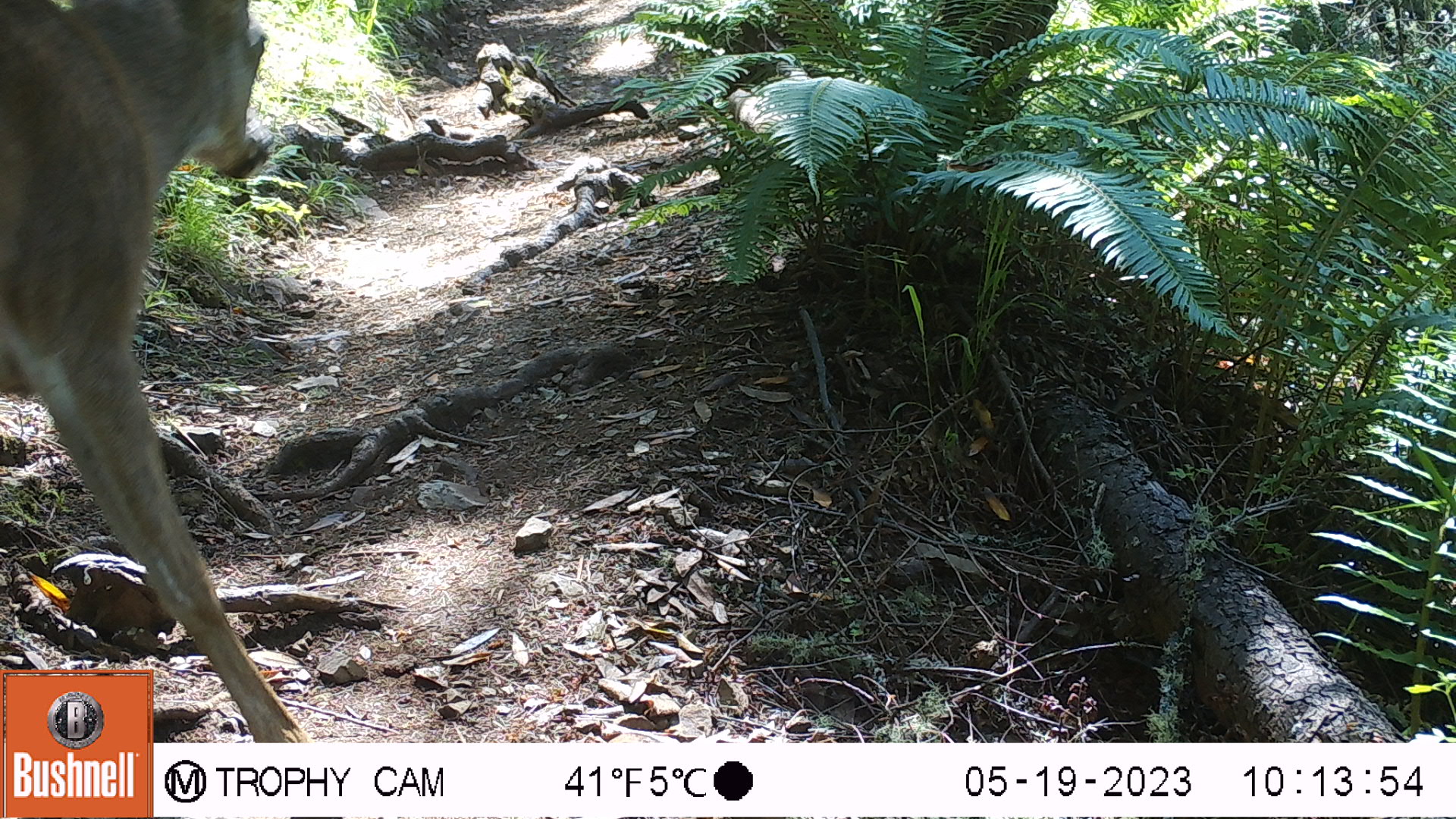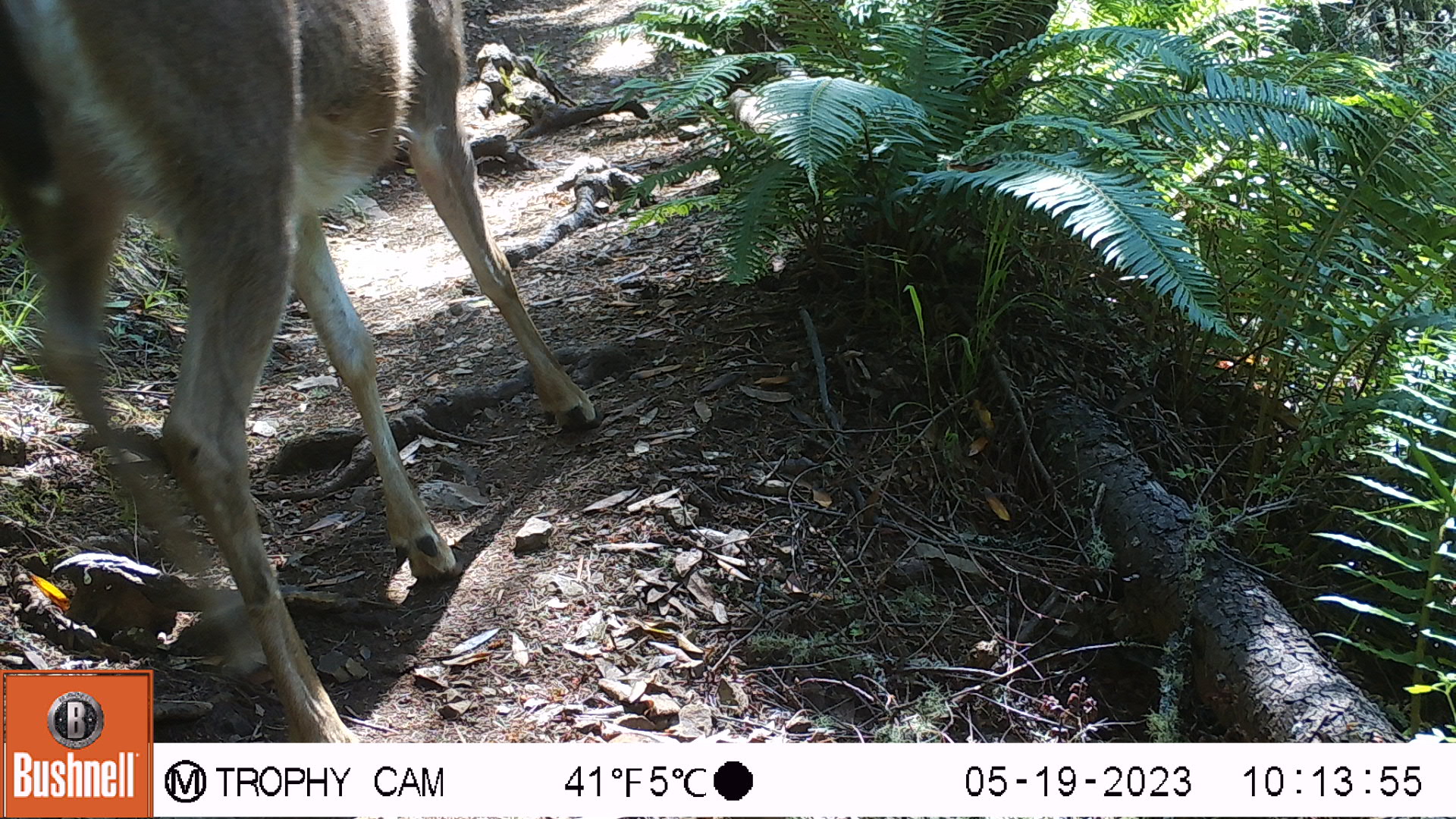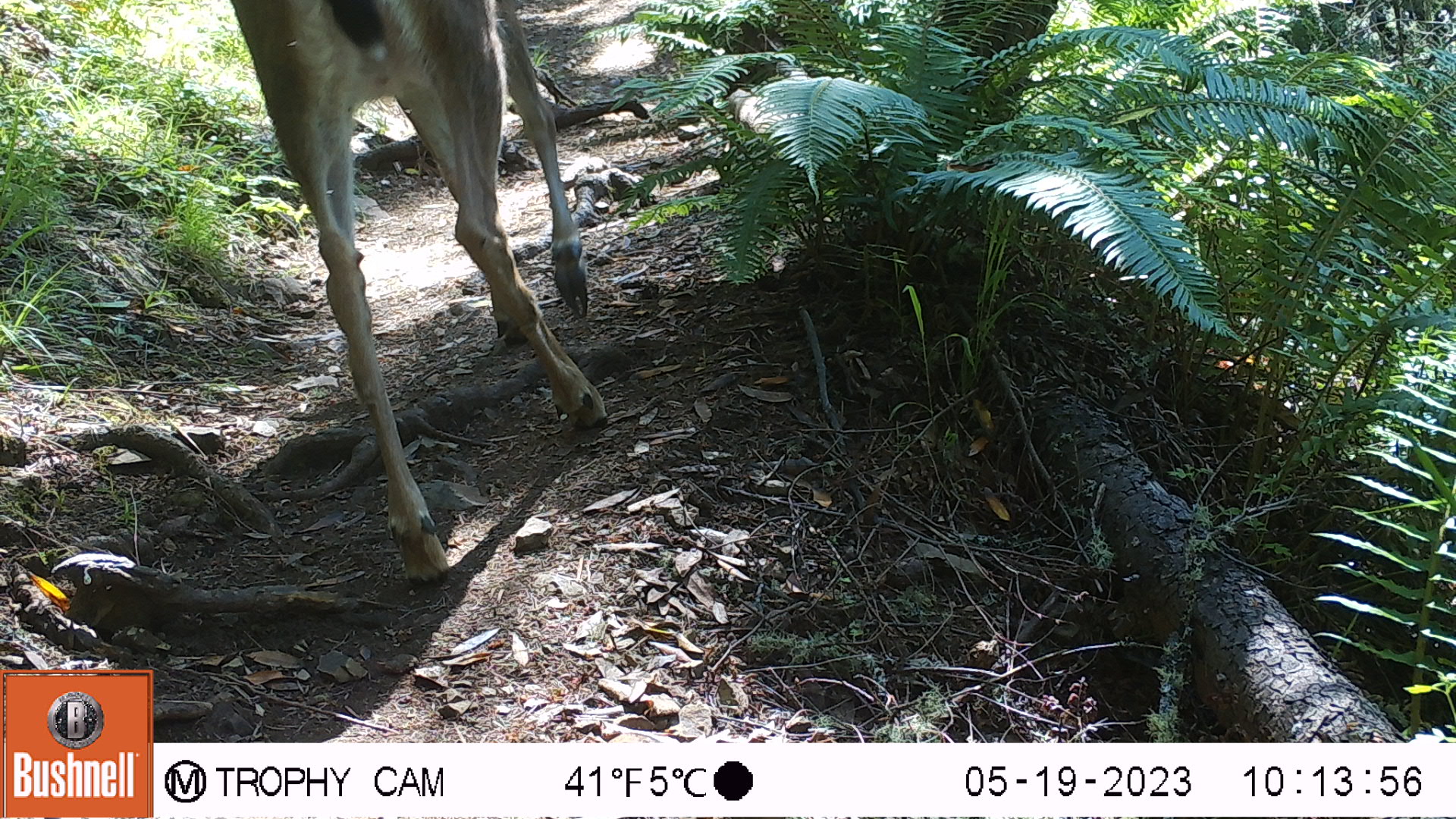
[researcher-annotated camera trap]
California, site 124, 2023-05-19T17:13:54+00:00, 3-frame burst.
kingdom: Animalia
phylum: Chordata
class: Mammalia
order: Artiodactyla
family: Cervidae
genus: Odocoileus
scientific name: Odocoileus hemionus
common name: mule deer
Mule deer (Odocoileus hemionus).